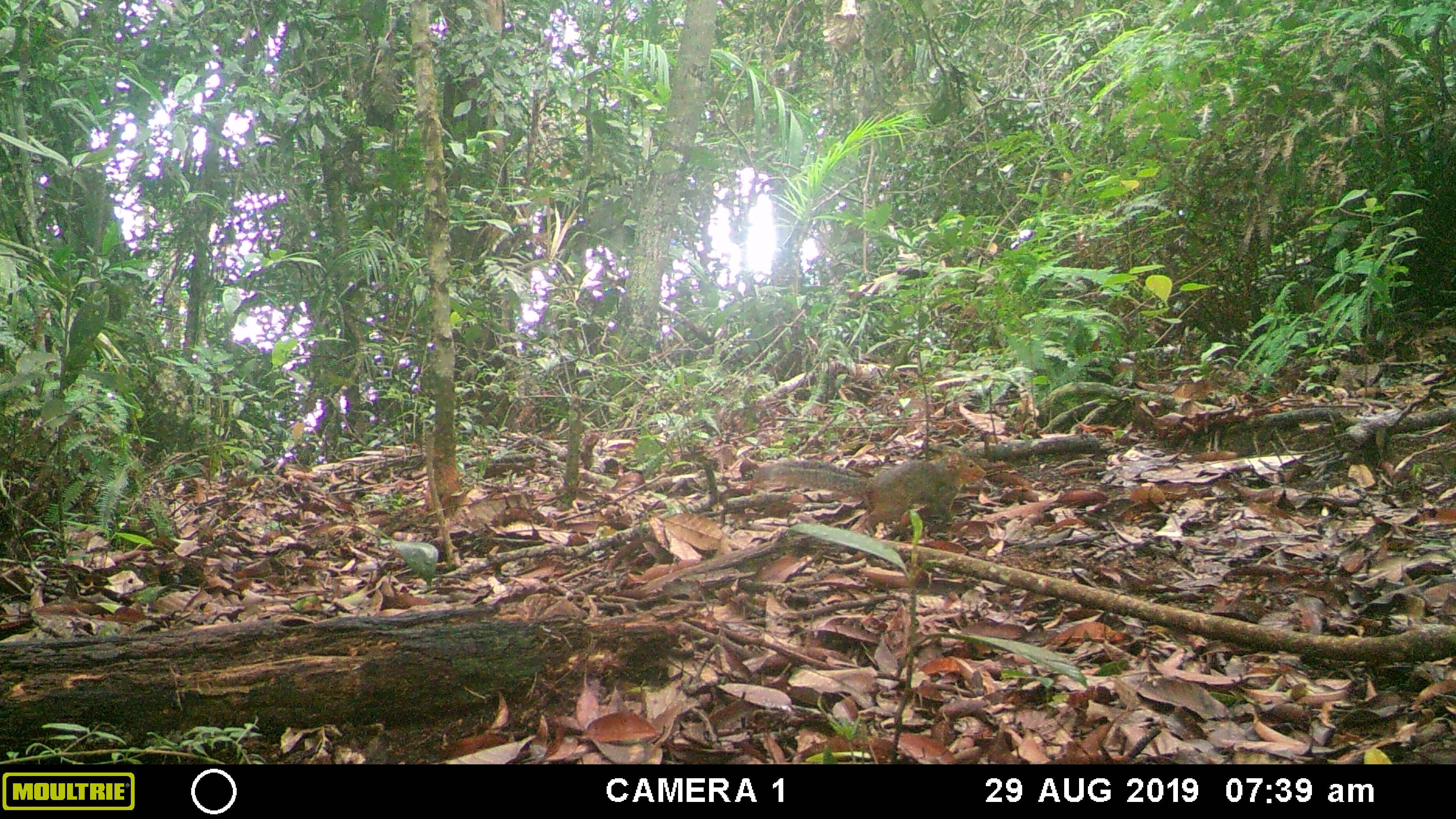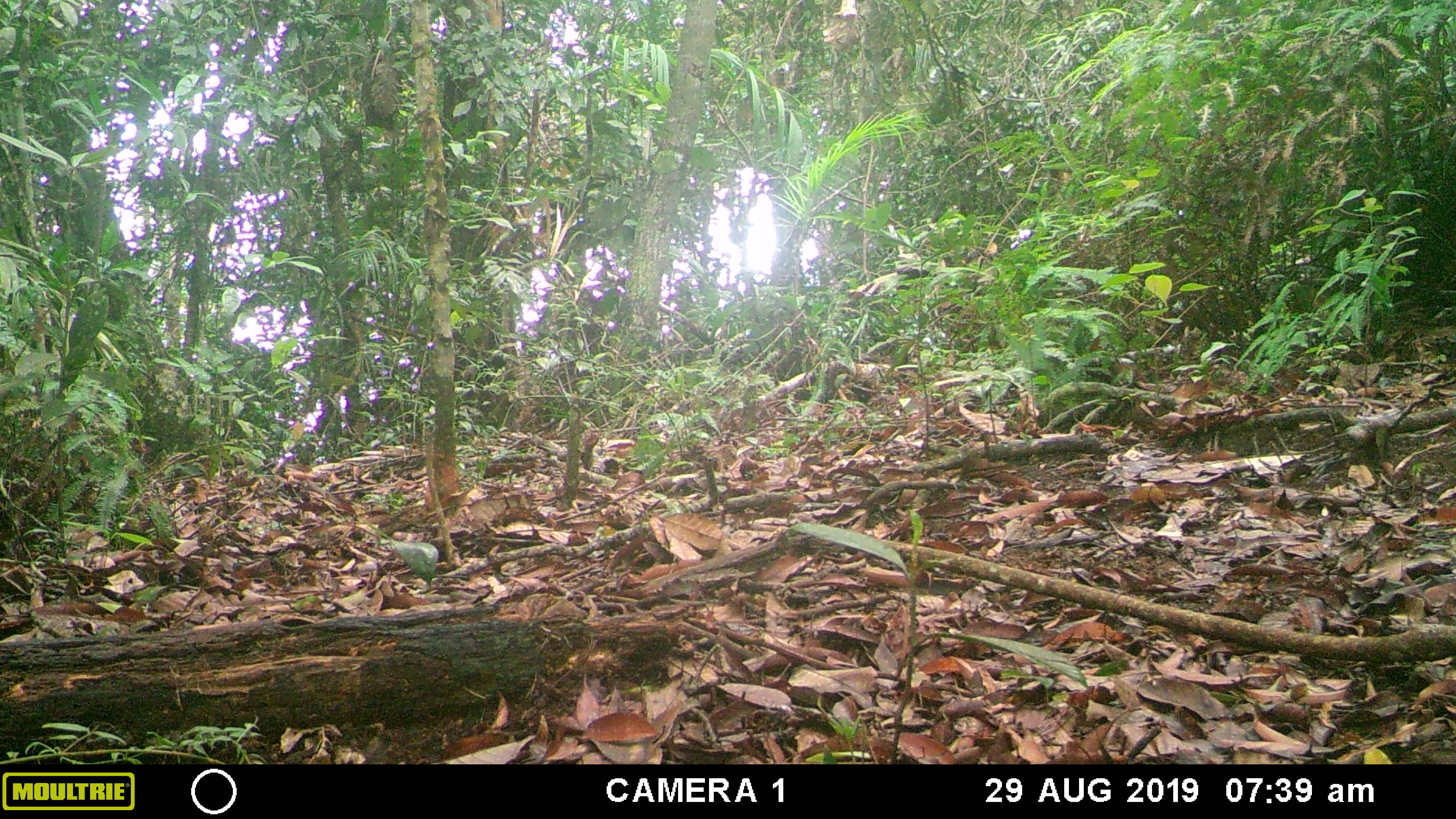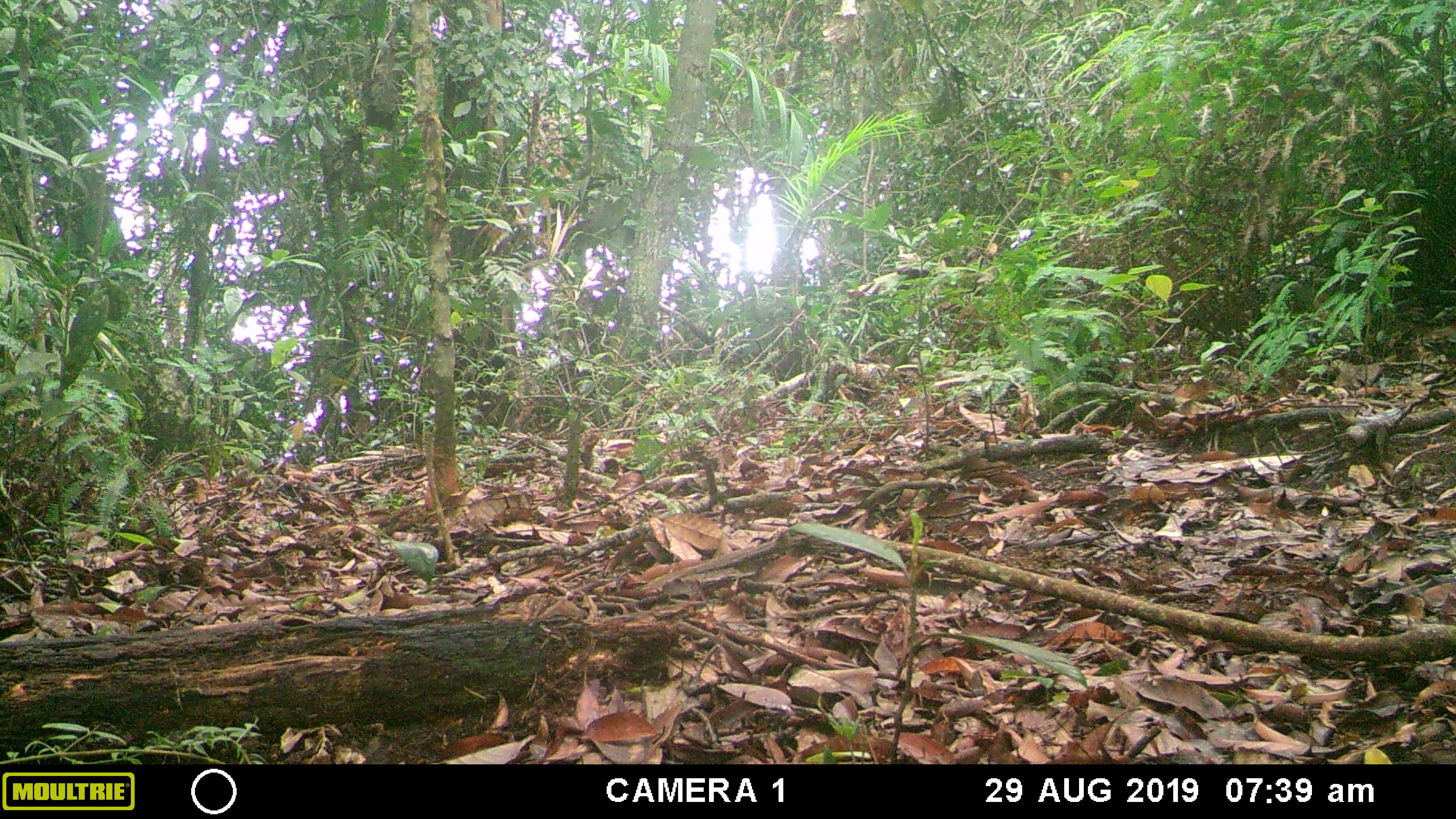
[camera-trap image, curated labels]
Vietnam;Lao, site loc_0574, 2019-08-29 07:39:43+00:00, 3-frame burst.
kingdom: Animalia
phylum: Chordata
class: Mammalia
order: Rodentia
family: Sciuridae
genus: Dremomys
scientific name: Dremomys rufigenis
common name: red-cheeked squirrel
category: red cheeked squirrel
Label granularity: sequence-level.